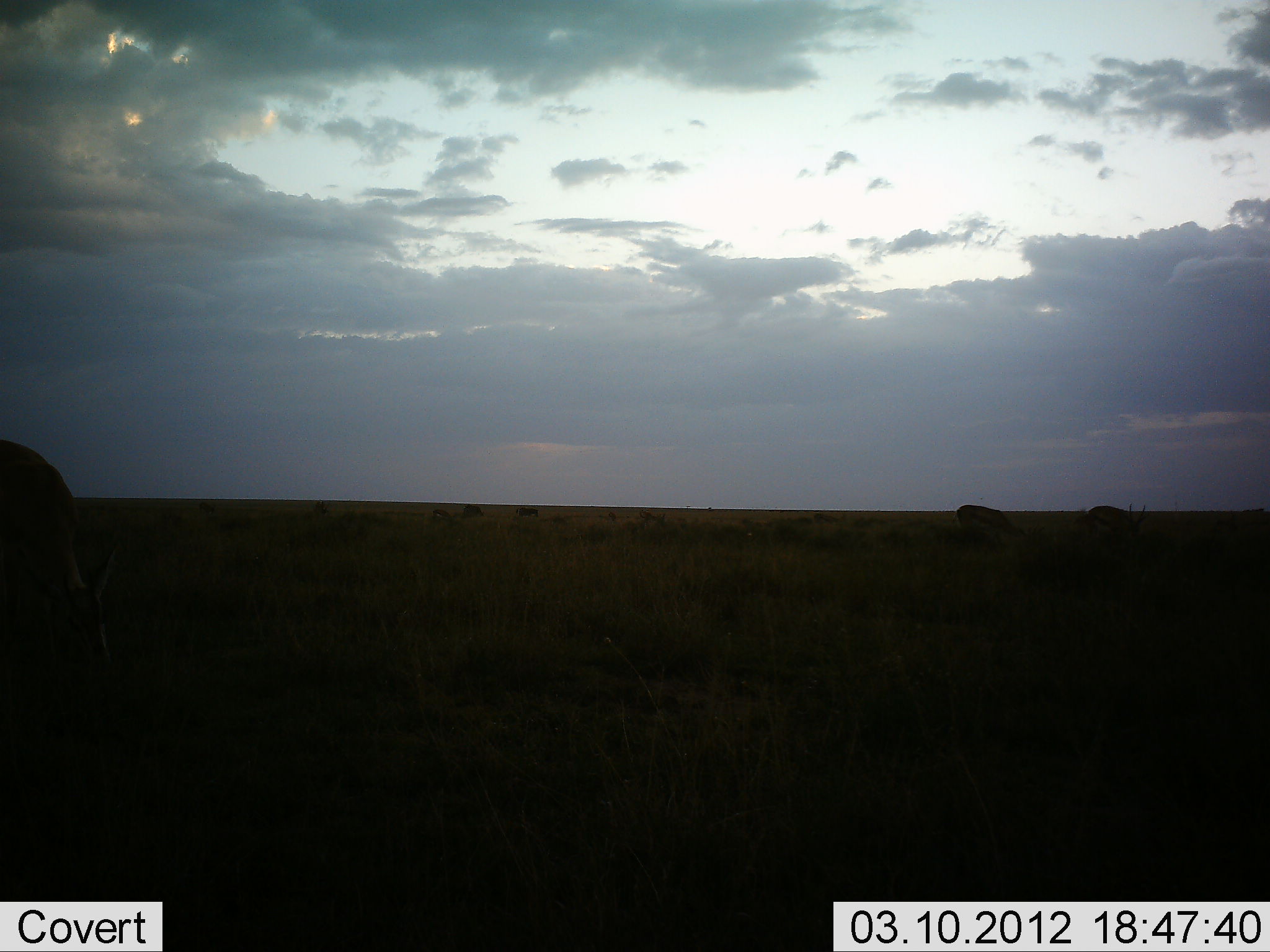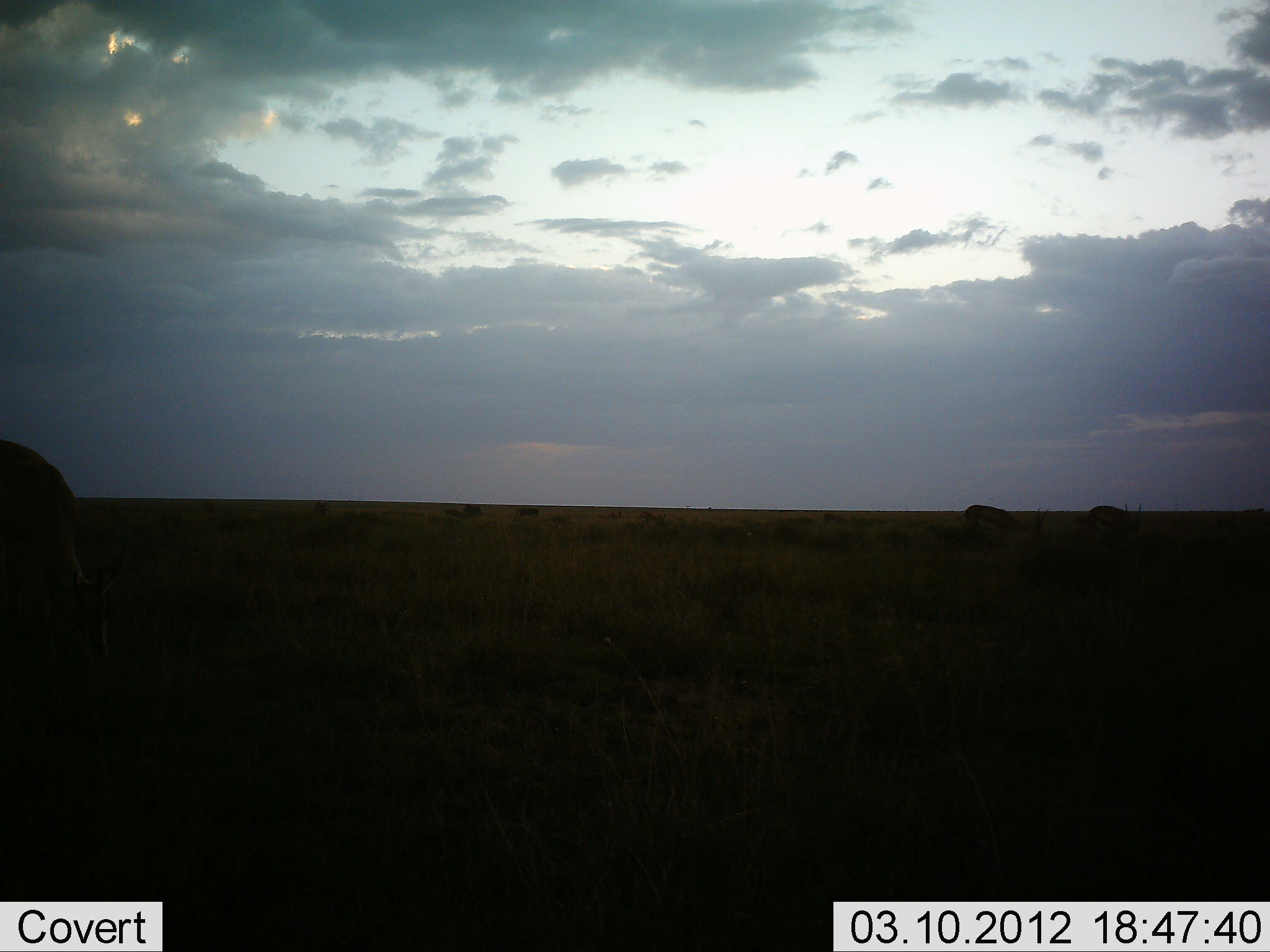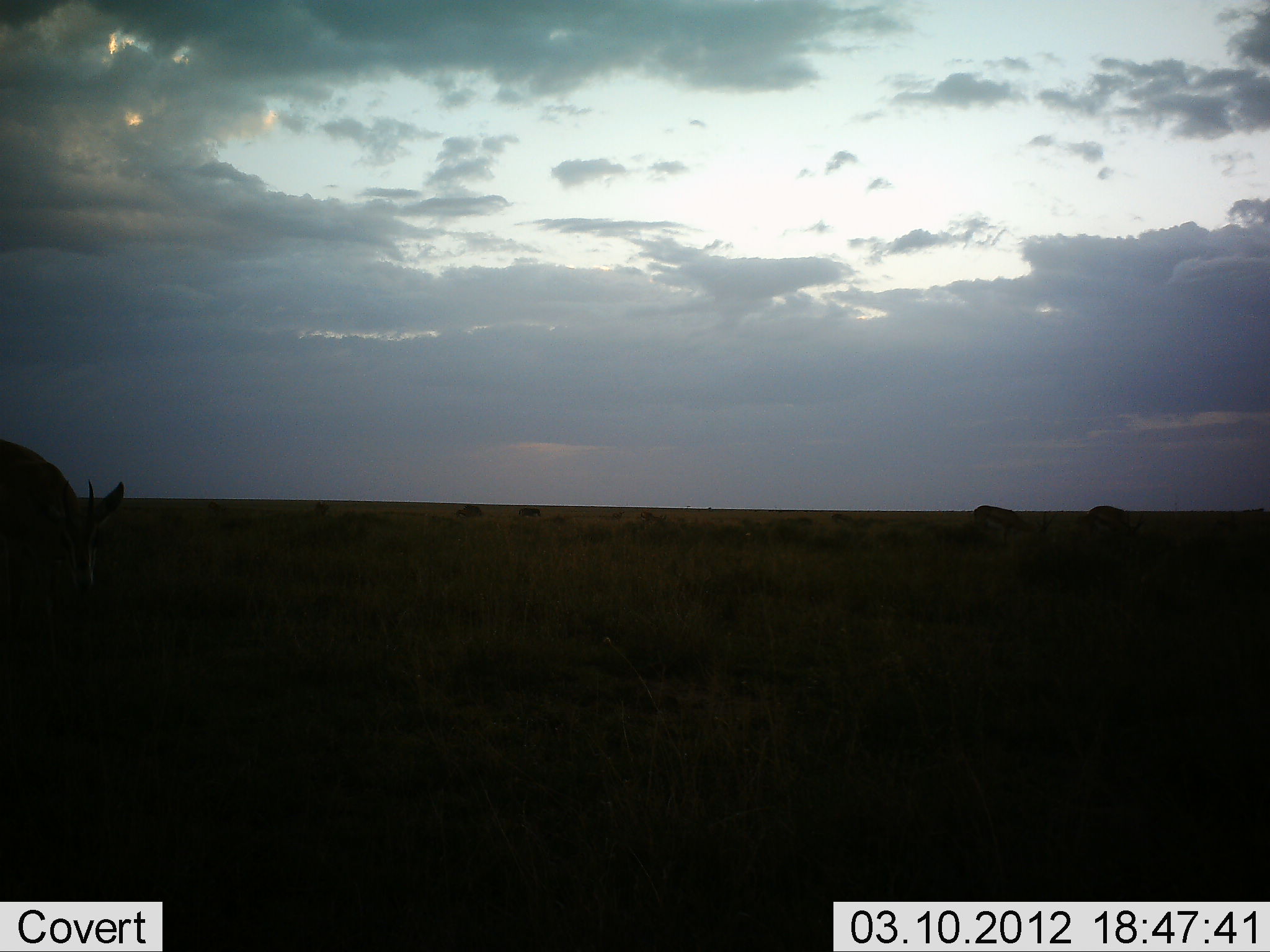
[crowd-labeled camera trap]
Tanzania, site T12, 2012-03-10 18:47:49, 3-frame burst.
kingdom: Animalia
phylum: Chordata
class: Mammalia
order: Artiodactyla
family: Bovidae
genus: Eudorcas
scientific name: Eudorcas thomsonii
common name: thomson's gazelle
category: gazellethomsons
Gazellethomsons (thomson's gazelle) (Eudorcas thomsonii), count 3. Behavior (volunteer vote fractions): standing 14%, resting 0%, moving 43%, interacting 0%. Young present (vote fraction): 0%. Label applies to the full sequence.